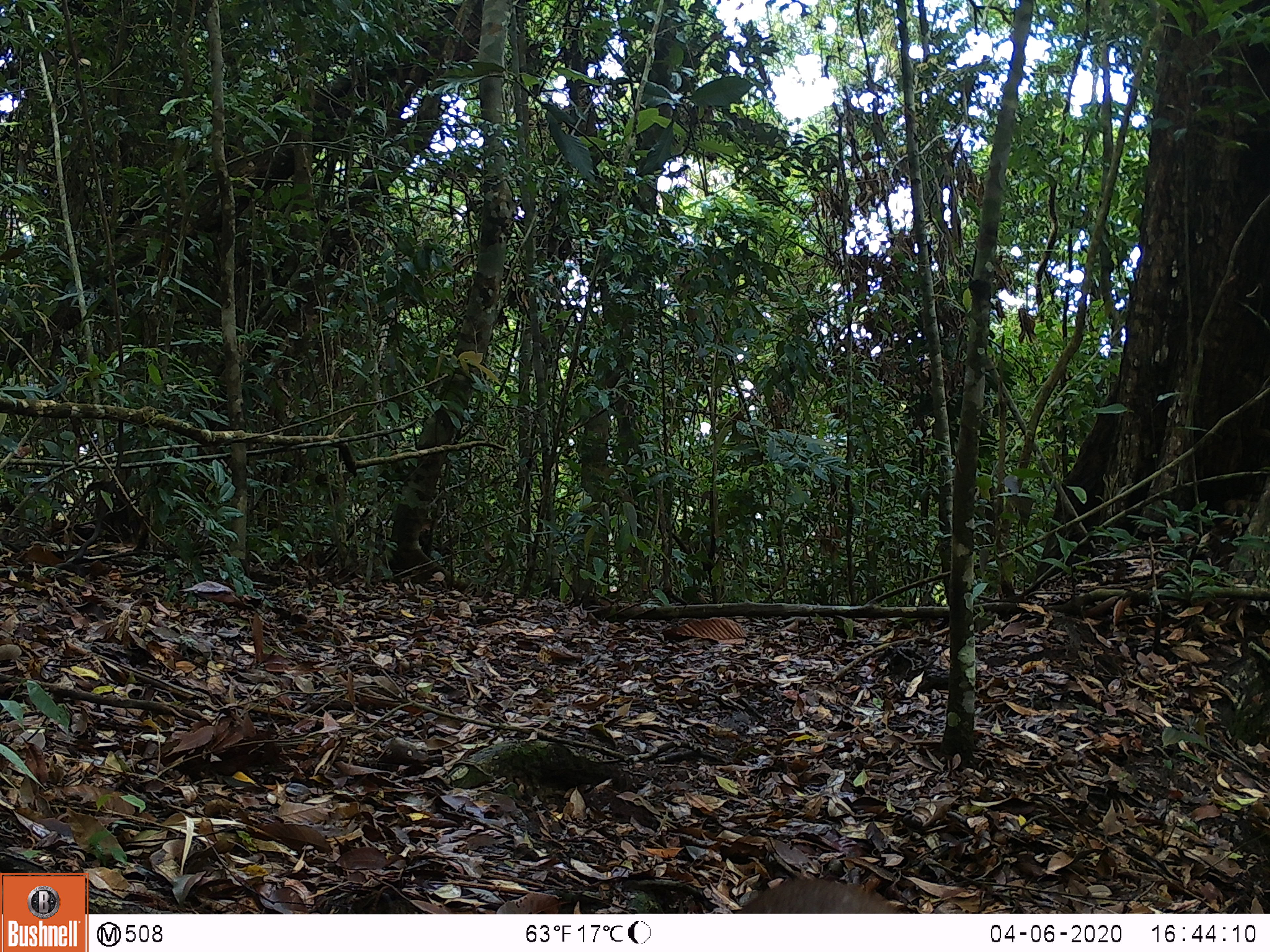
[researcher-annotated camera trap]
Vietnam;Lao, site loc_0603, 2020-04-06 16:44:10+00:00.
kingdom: Animalia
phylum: Chordata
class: Mammalia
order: Artiodactyla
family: Cervidae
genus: Muntiacus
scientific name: Muntiacus rooseveltorum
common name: roosevelt's muntjac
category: roosevelts muntjac group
Roosevelts muntjac group (roosevelt's muntjac) (Muntiacus rooseveltorum). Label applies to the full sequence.